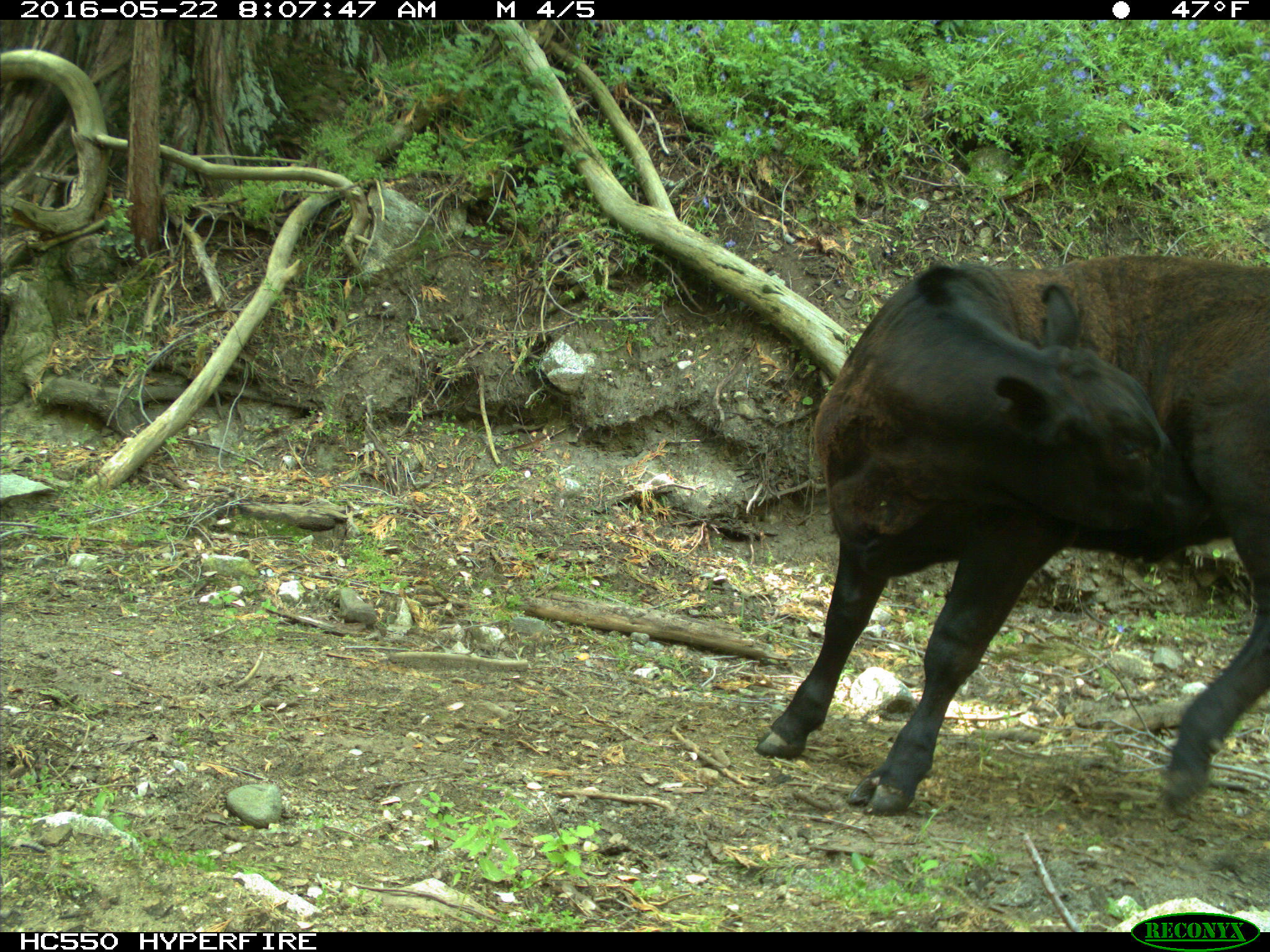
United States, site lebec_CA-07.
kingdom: Animalia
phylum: Chordata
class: Mammalia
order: Artiodactyla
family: Bovidae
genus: Bos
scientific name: Bos taurus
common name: domestic cow